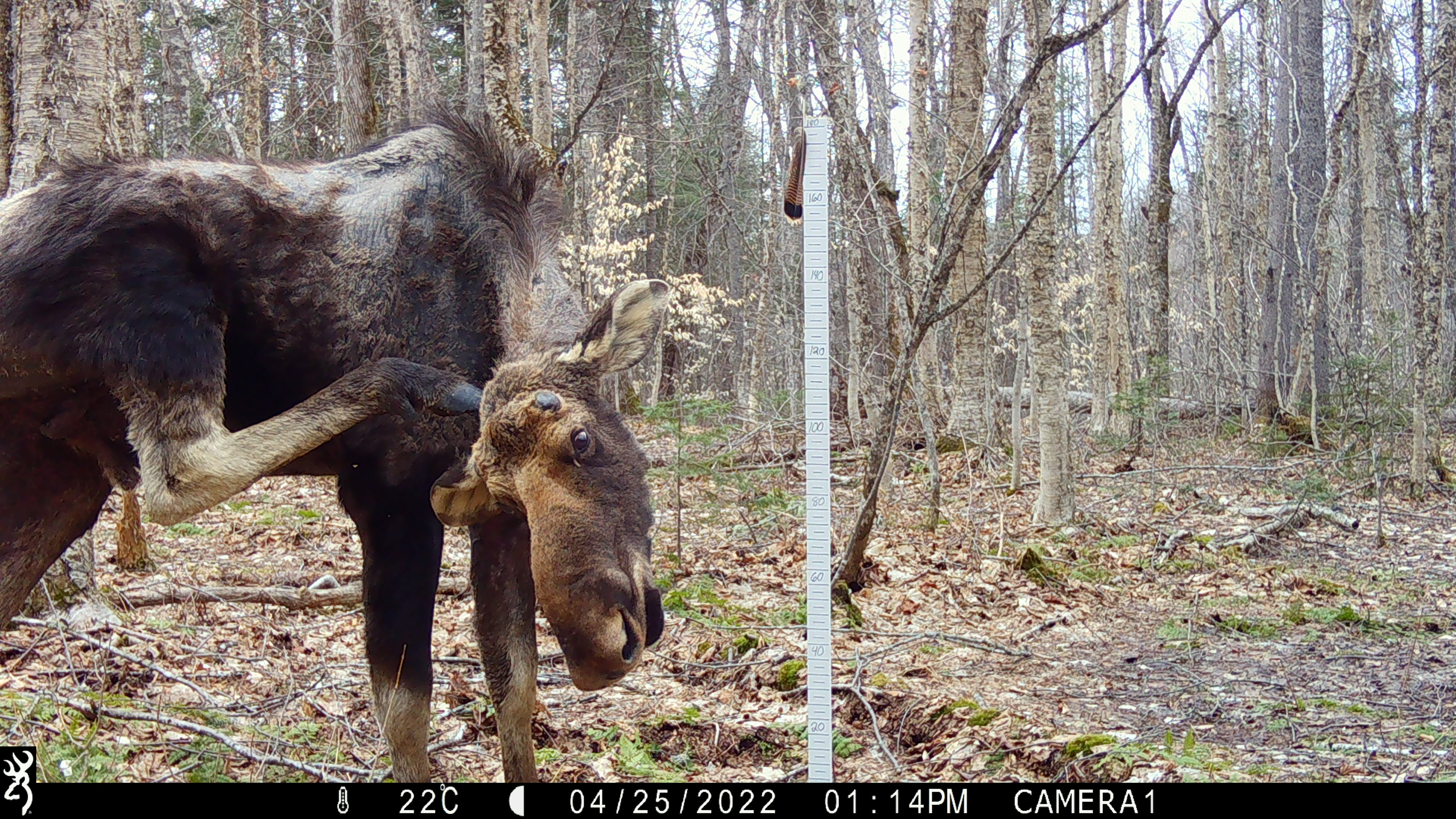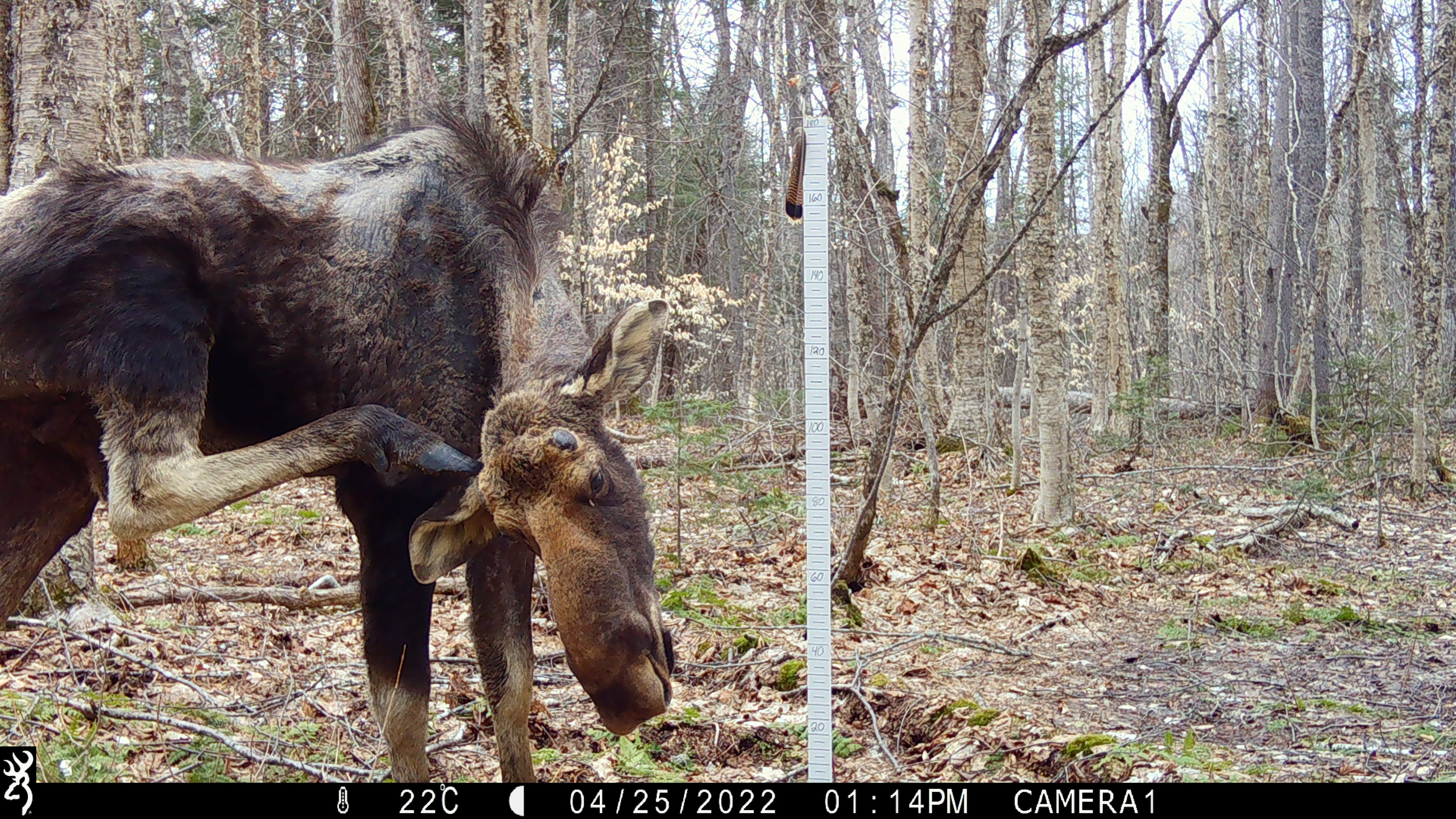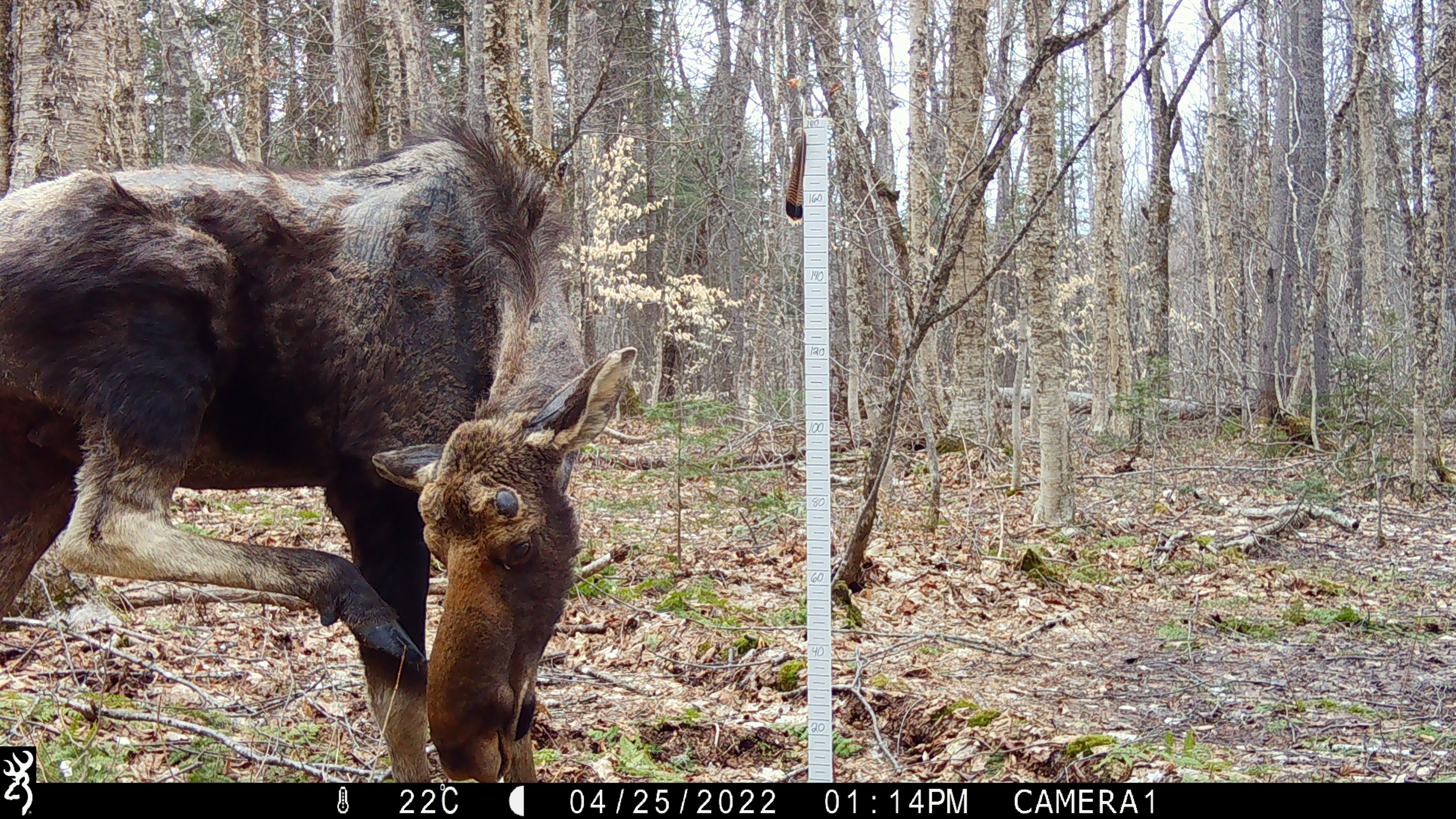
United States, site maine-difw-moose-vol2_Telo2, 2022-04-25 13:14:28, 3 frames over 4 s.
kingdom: Animalia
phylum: Chordata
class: Mammalia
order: Artiodactyla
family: Cervidae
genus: Alces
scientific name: Alces alces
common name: moose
Moose (Alces alces).